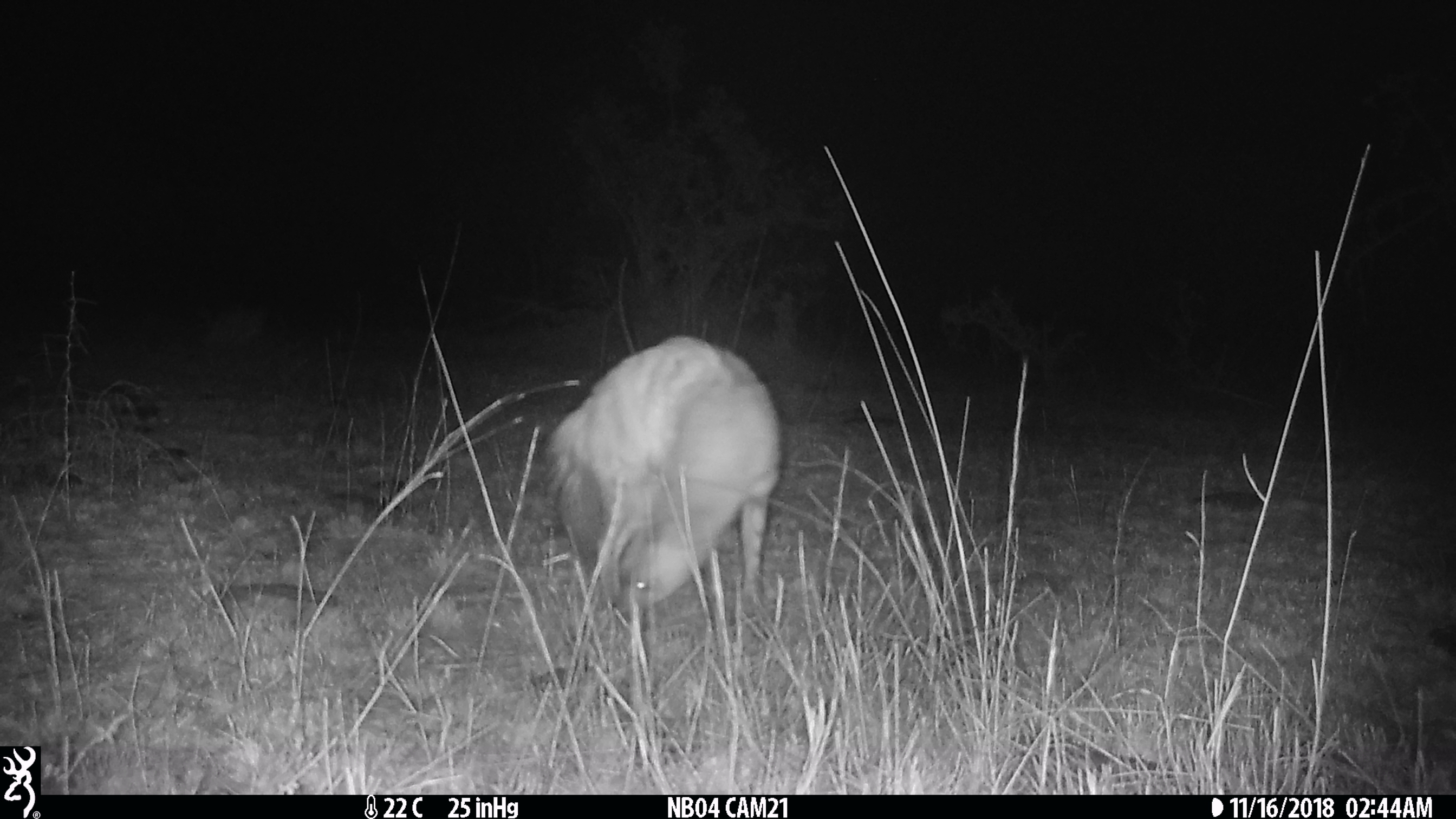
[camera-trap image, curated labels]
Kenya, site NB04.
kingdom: Animalia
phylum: Chordata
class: Mammalia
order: Carnivora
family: Hyaenidae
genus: Proteles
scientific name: Proteles cristatus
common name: aardwolf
Aardwolf (Proteles cristatus).